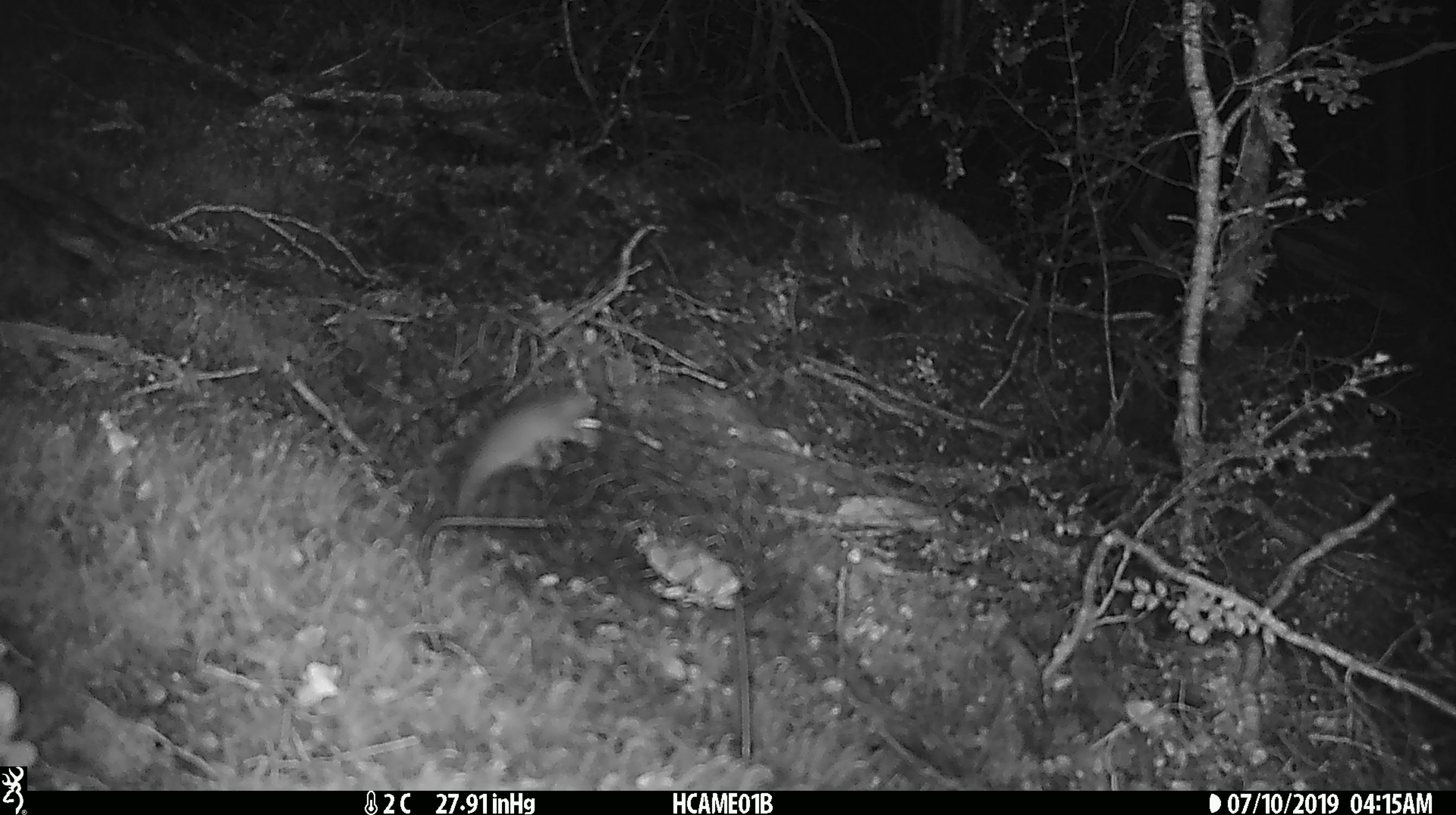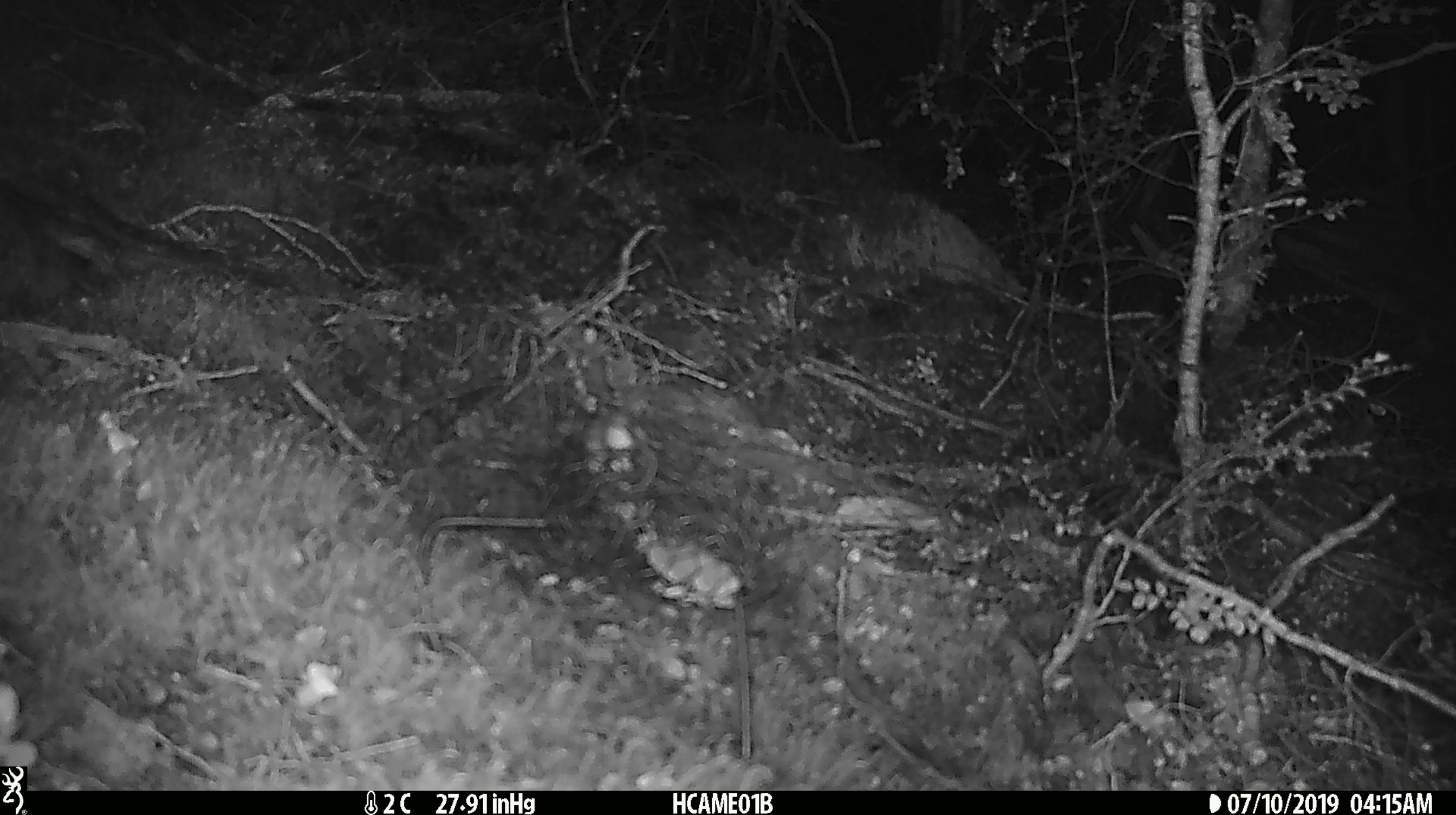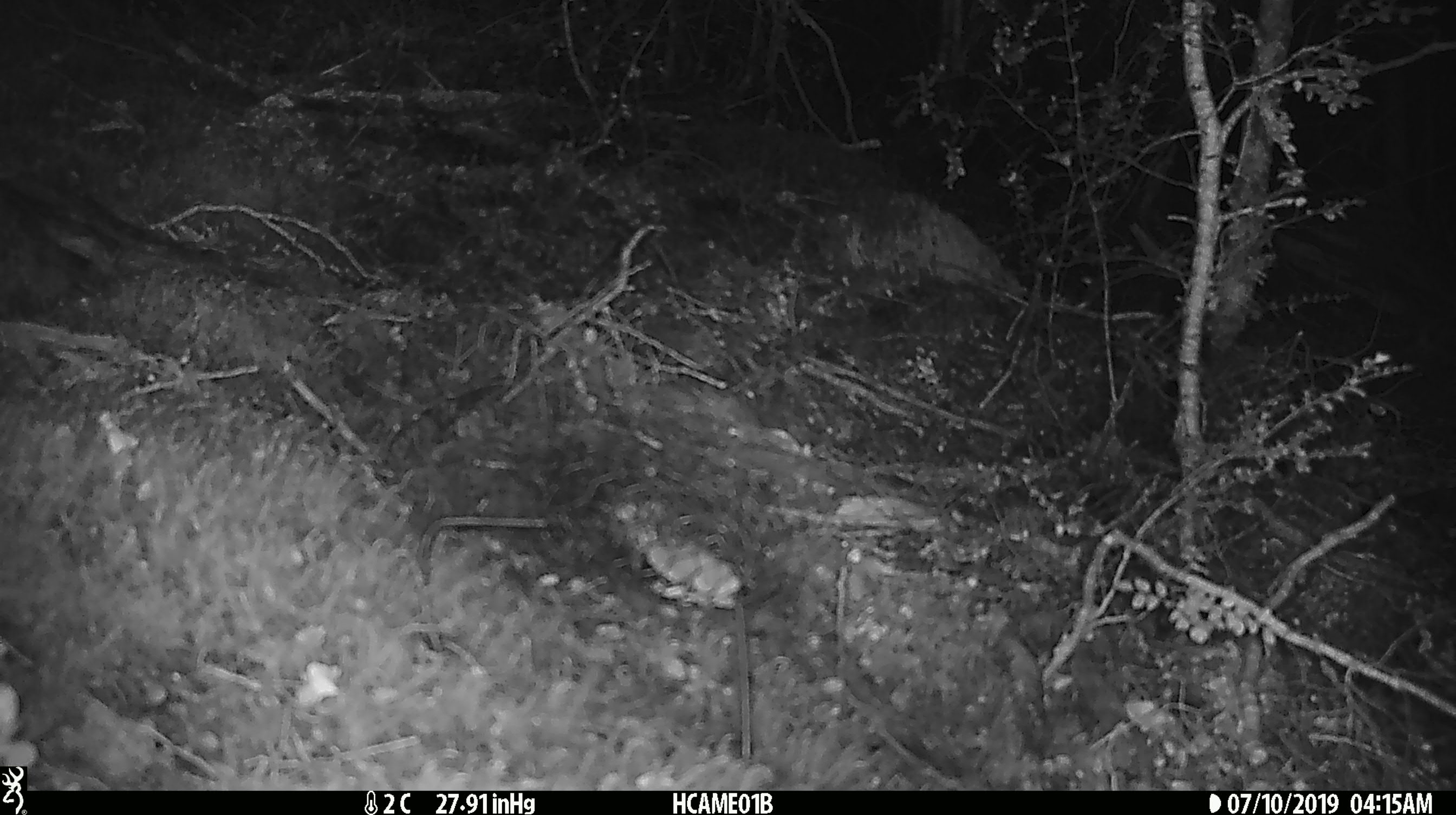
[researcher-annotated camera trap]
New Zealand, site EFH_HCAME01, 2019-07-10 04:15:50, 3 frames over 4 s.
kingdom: Animalia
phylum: Chordata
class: Mammalia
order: Rodentia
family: Muridae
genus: Mus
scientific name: Mus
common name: mouse